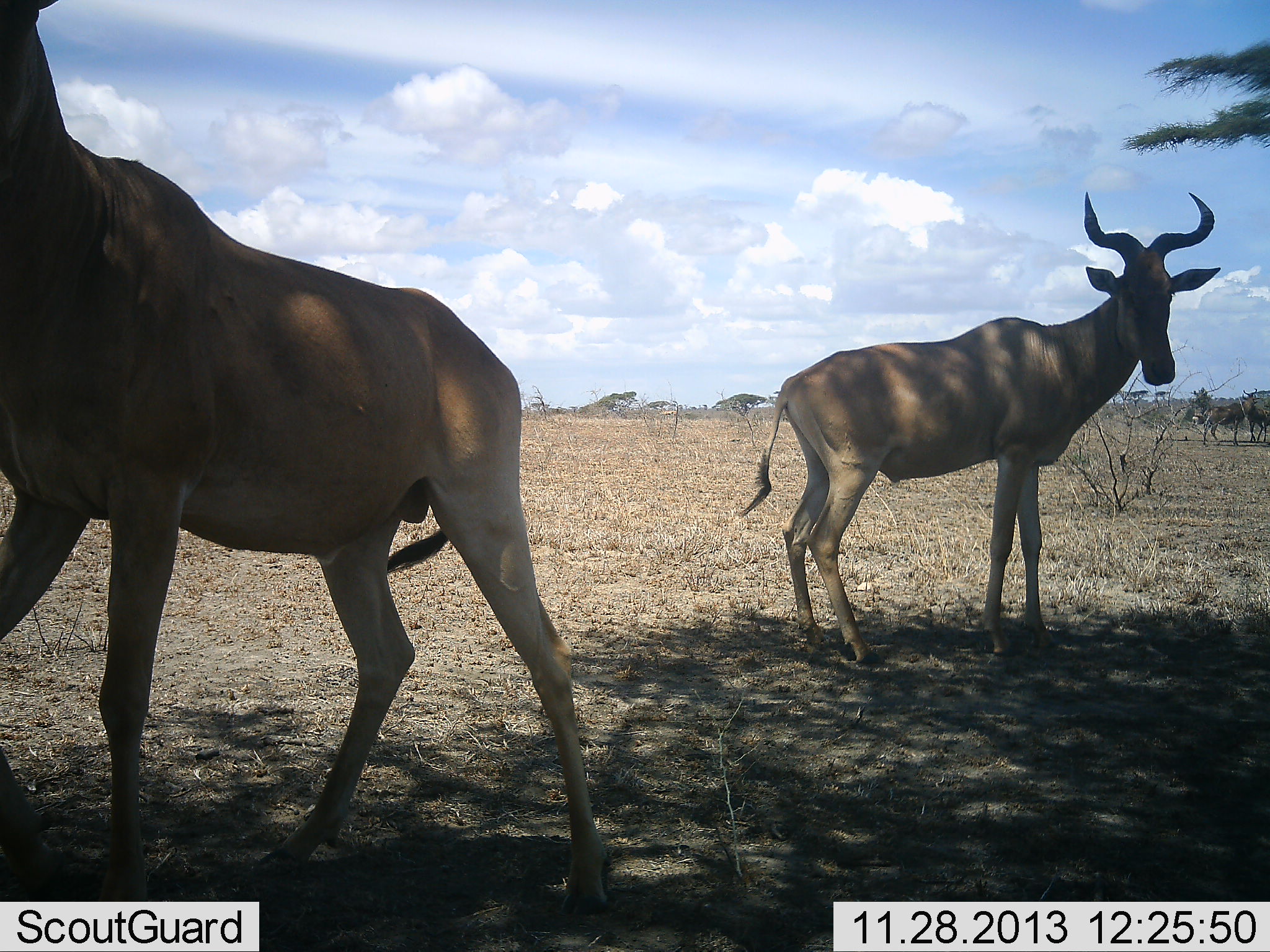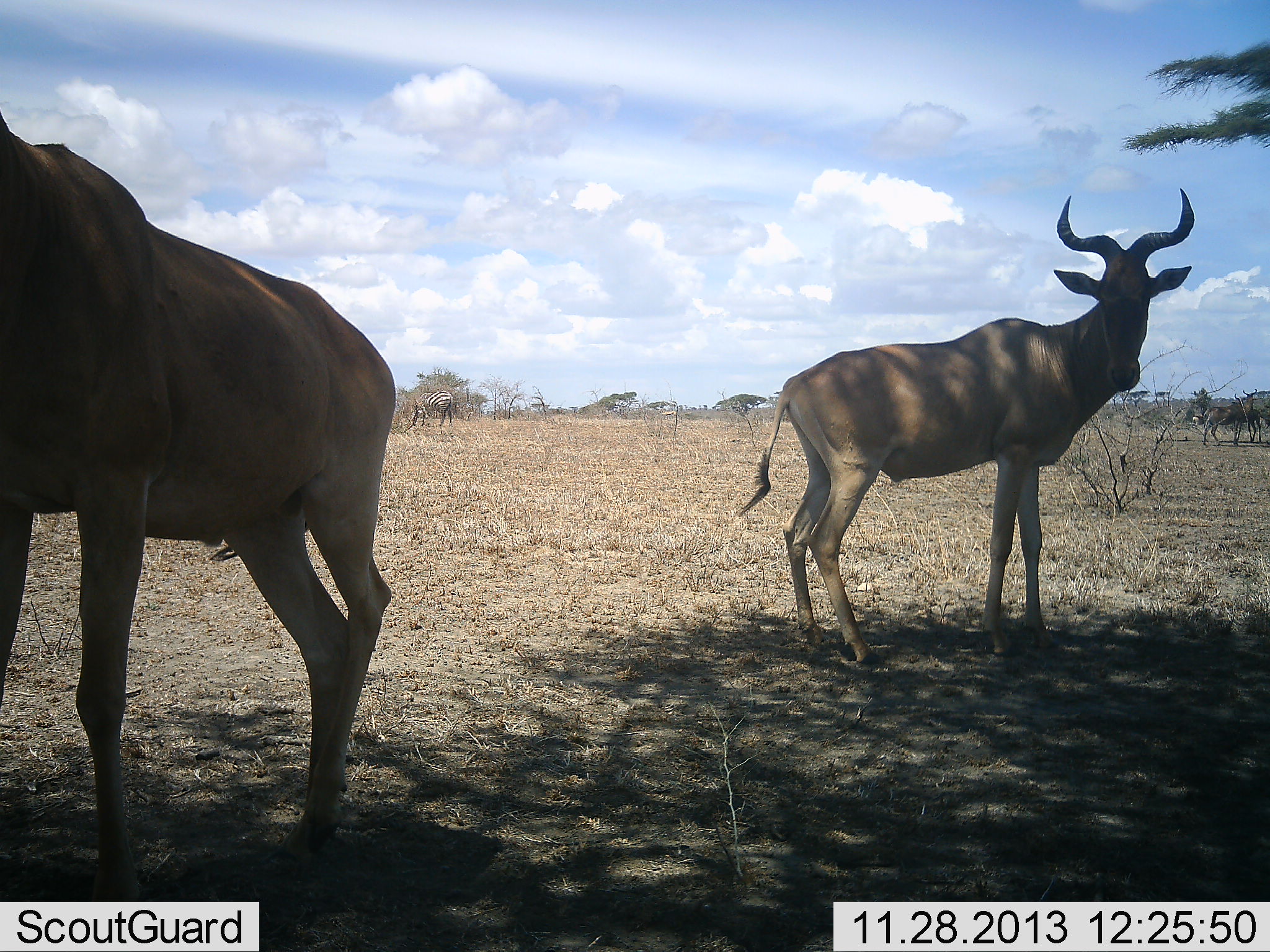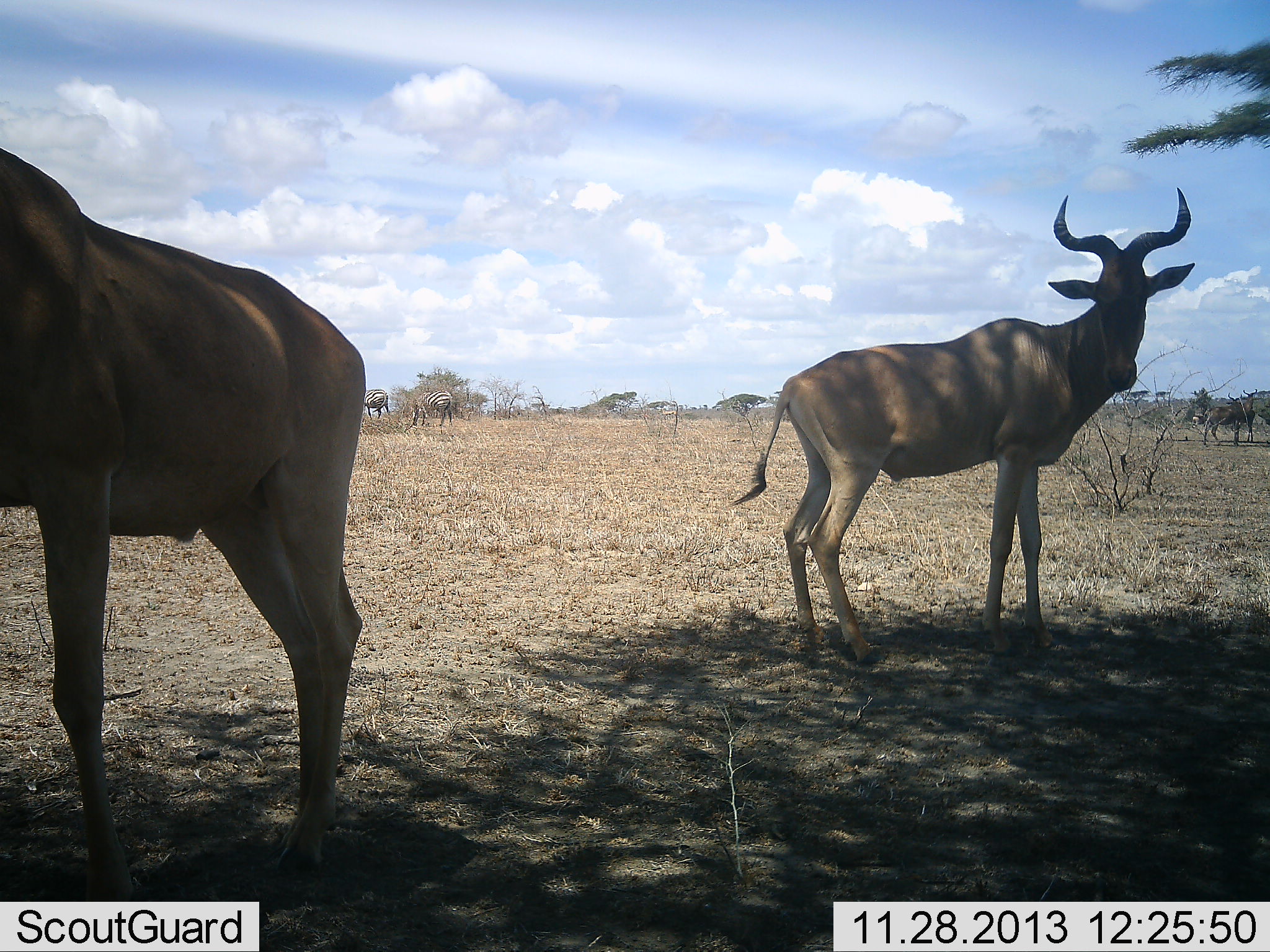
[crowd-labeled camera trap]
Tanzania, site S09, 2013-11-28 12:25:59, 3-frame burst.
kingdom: Animalia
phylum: Chordata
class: Mammalia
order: Artiodactyla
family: Bovidae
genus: Alcelaphus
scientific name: Alcelaphus buselaphus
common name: hartebeest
Hartebeest (Alcelaphus buselaphus), count 2. Behavior (volunteer vote fractions): standing 94%, resting 0%, moving 19%, interacting 6%. Young present (vote fraction): 0%. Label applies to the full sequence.